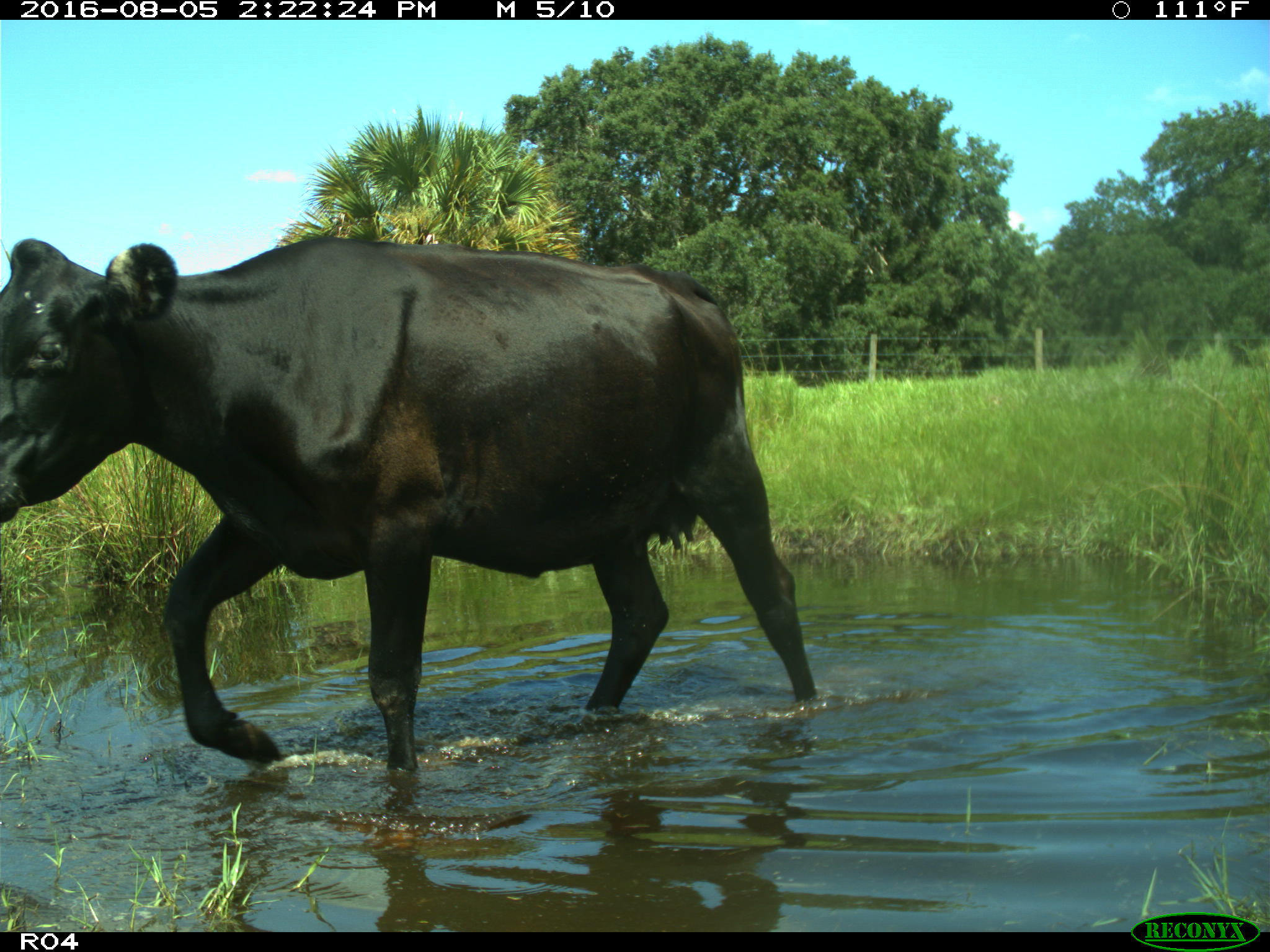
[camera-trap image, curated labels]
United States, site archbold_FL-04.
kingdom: Animalia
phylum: Chordata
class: Mammalia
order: Artiodactyla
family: Bovidae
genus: Bos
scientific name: Bos taurus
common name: domestic cow